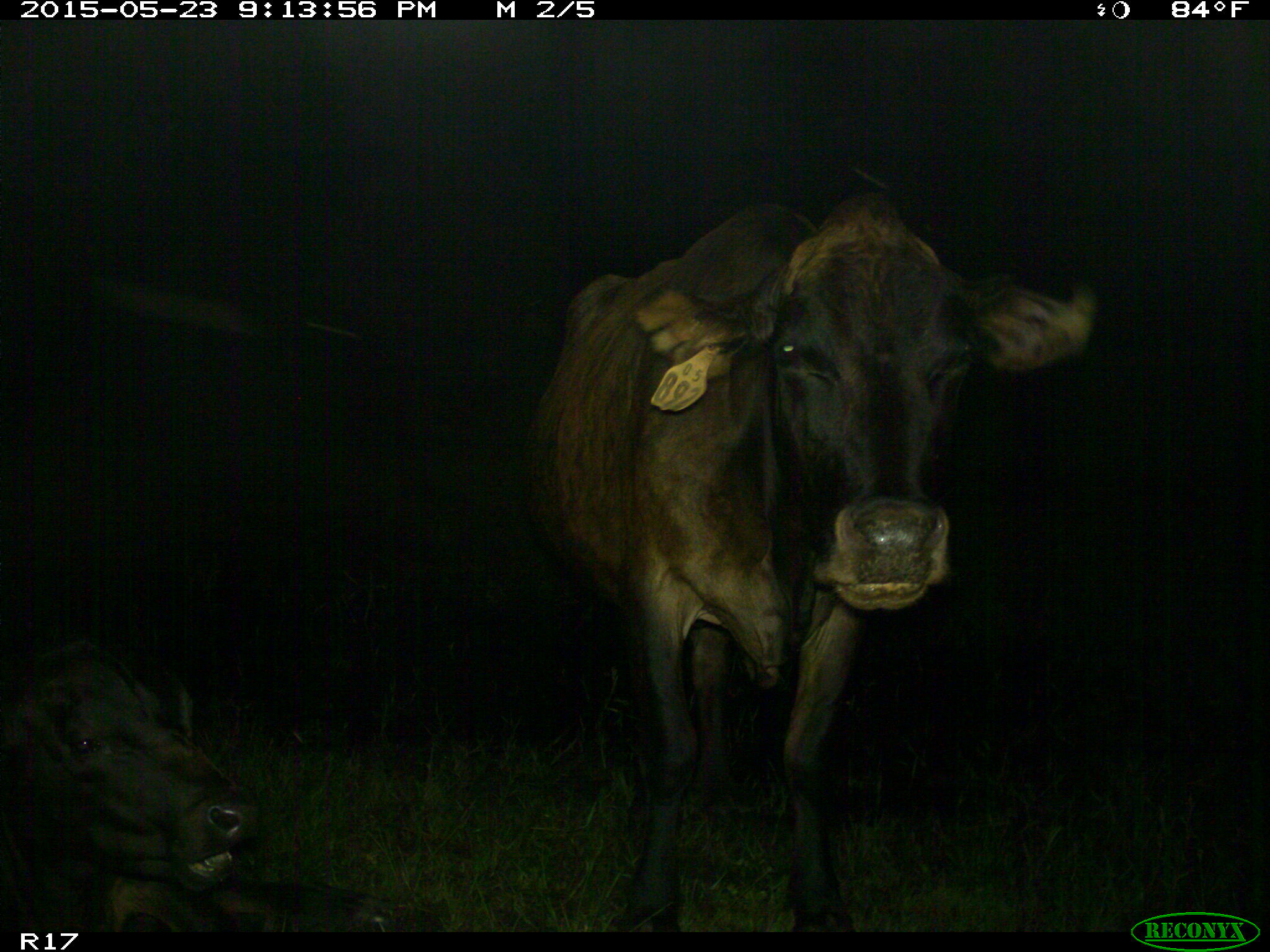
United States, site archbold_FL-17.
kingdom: Animalia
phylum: Chordata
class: Mammalia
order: Artiodactyla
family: Bovidae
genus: Bos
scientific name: Bos taurus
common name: domestic cow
Bos taurus (domestic cow).